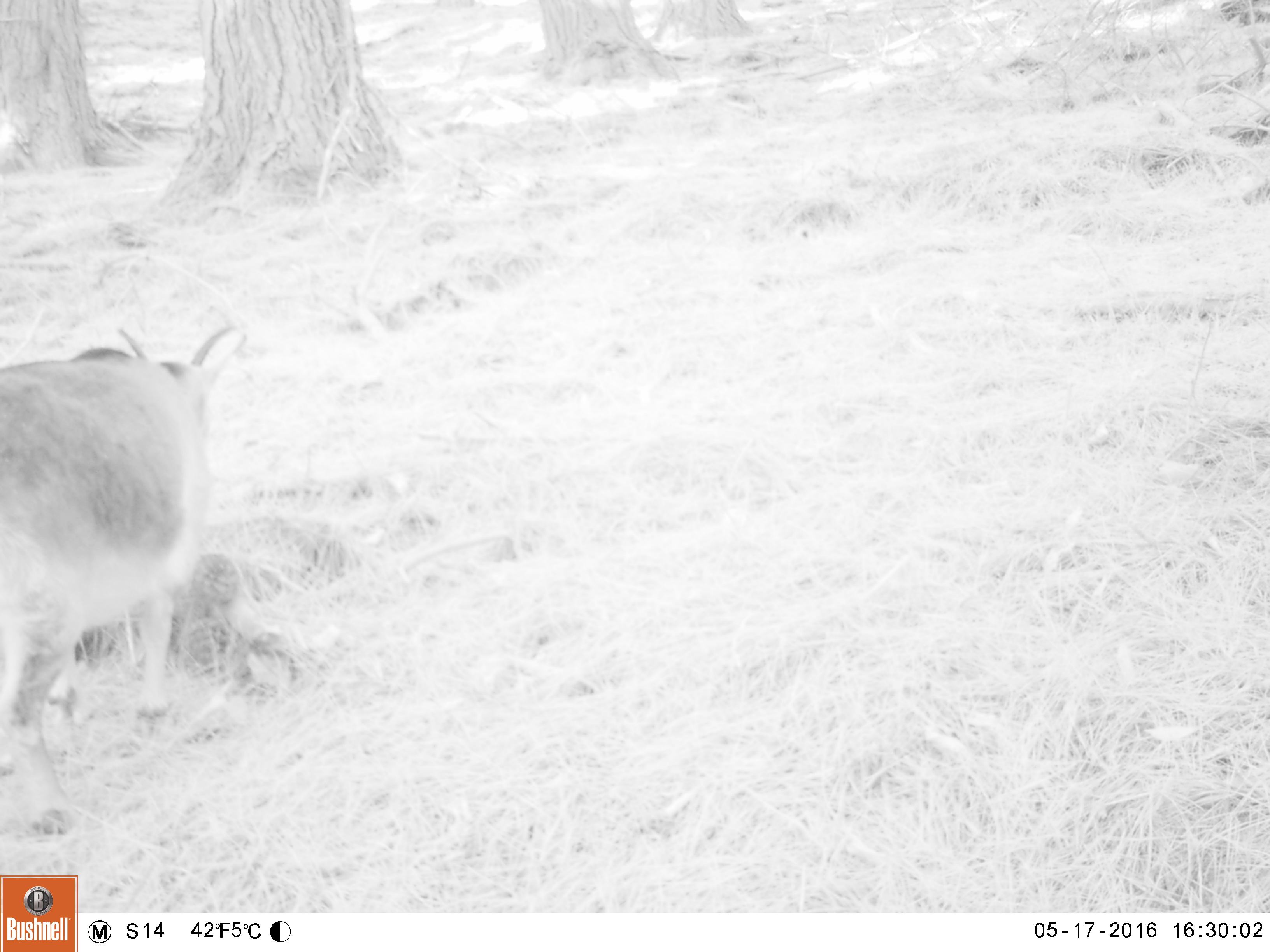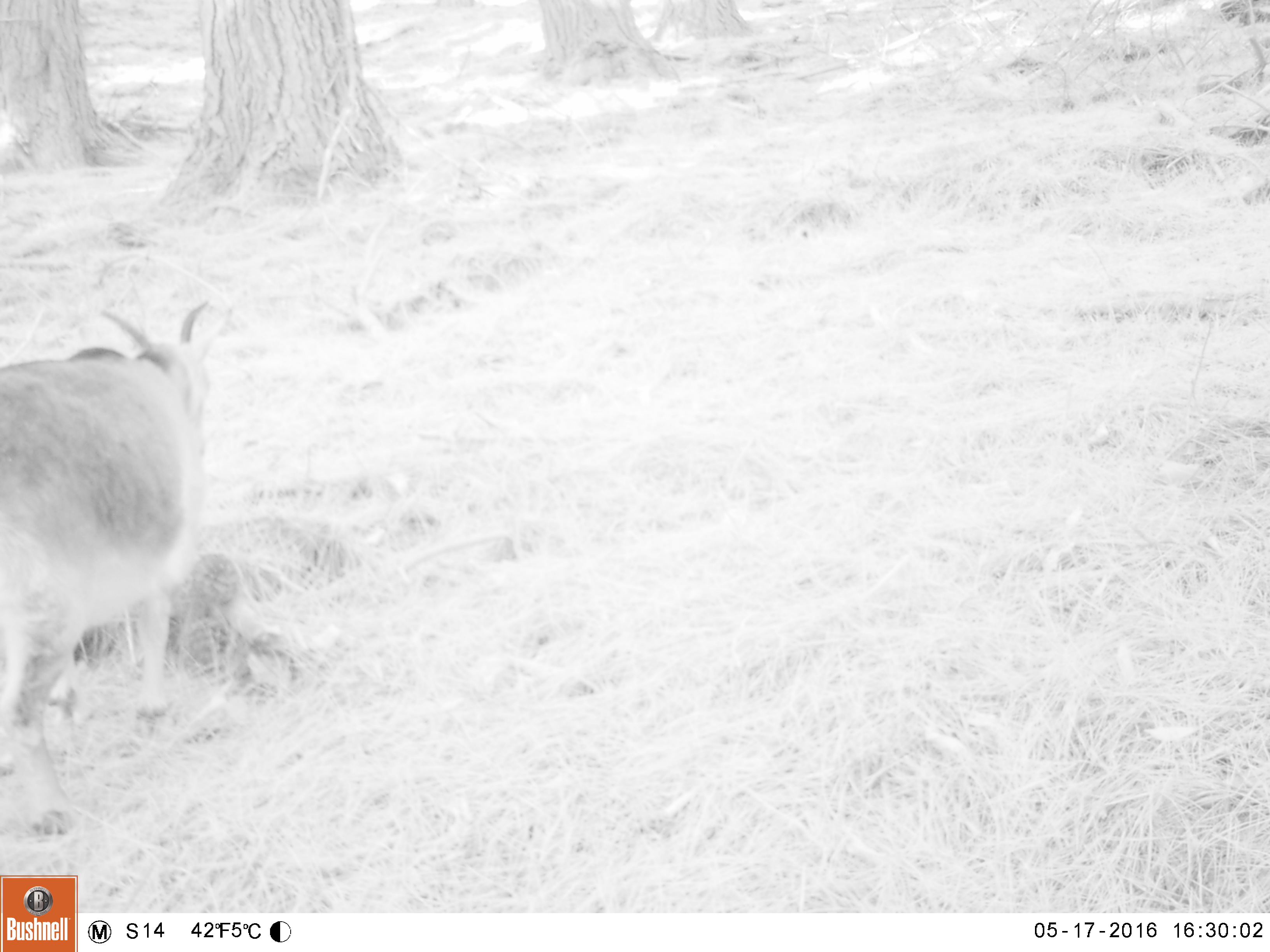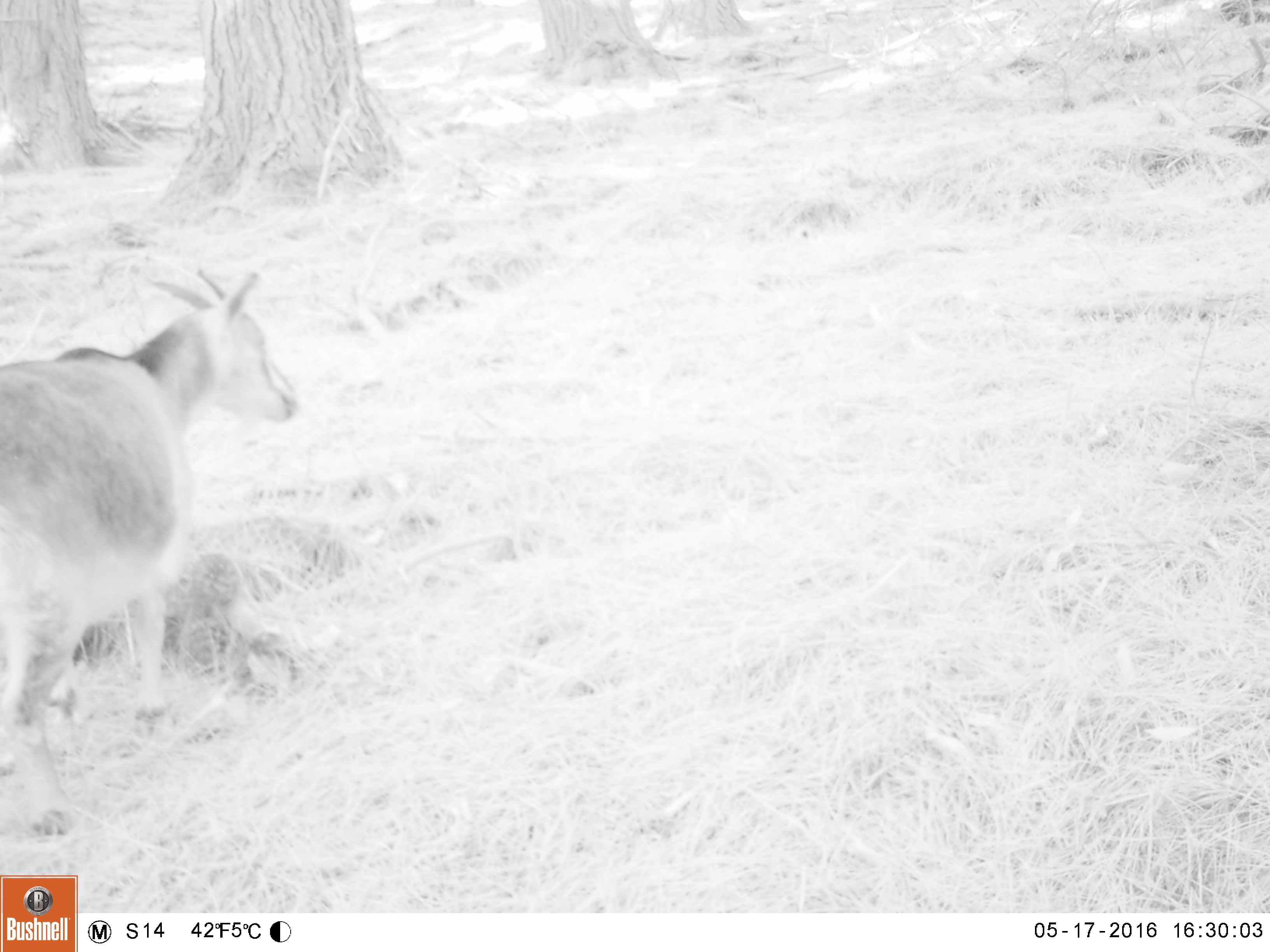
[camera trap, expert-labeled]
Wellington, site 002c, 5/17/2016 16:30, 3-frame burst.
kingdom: Animalia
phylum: Chordata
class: Mammalia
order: Artiodactyla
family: Bovidae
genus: Capra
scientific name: Capra hircus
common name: goat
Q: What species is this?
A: Goat (Capra hircus).